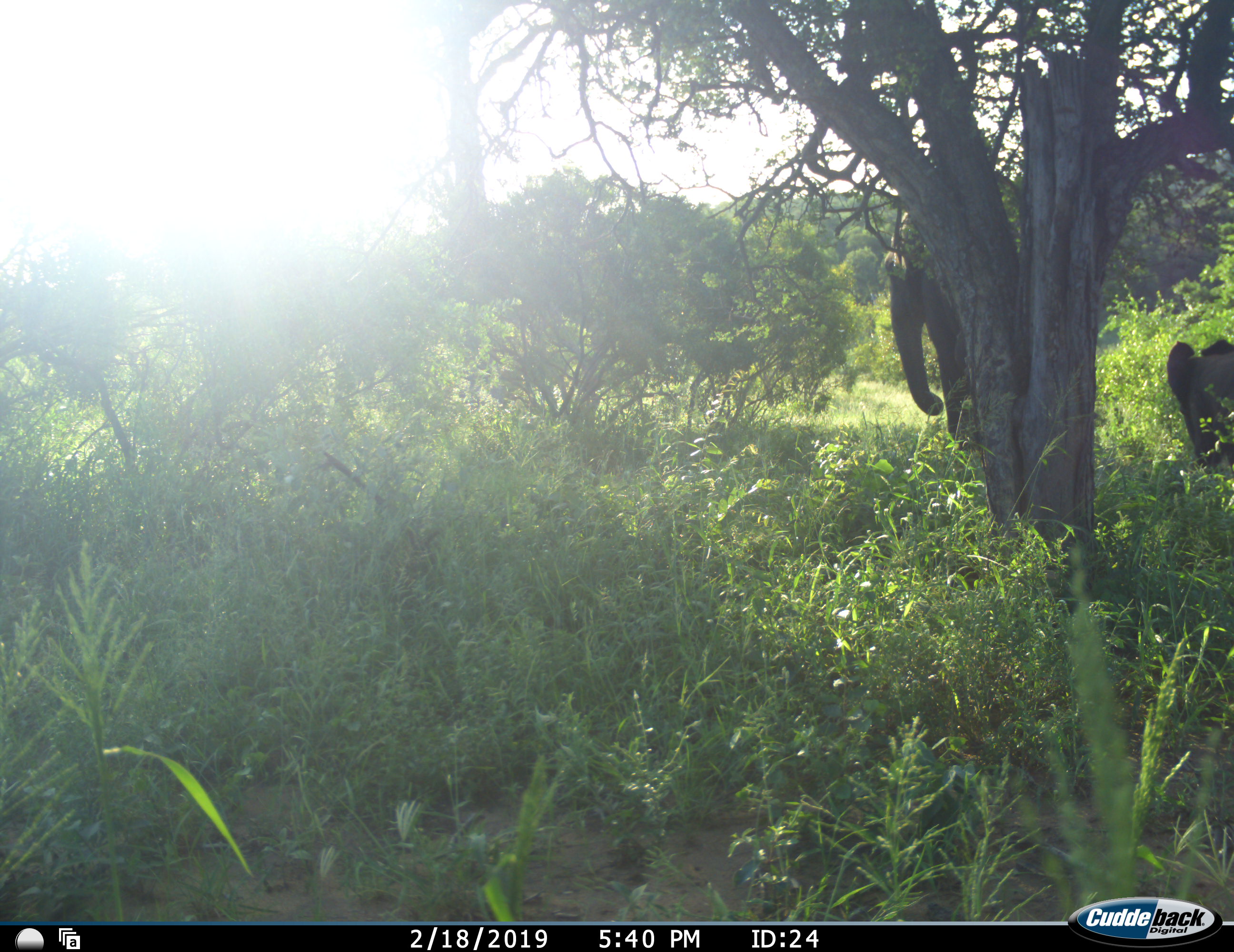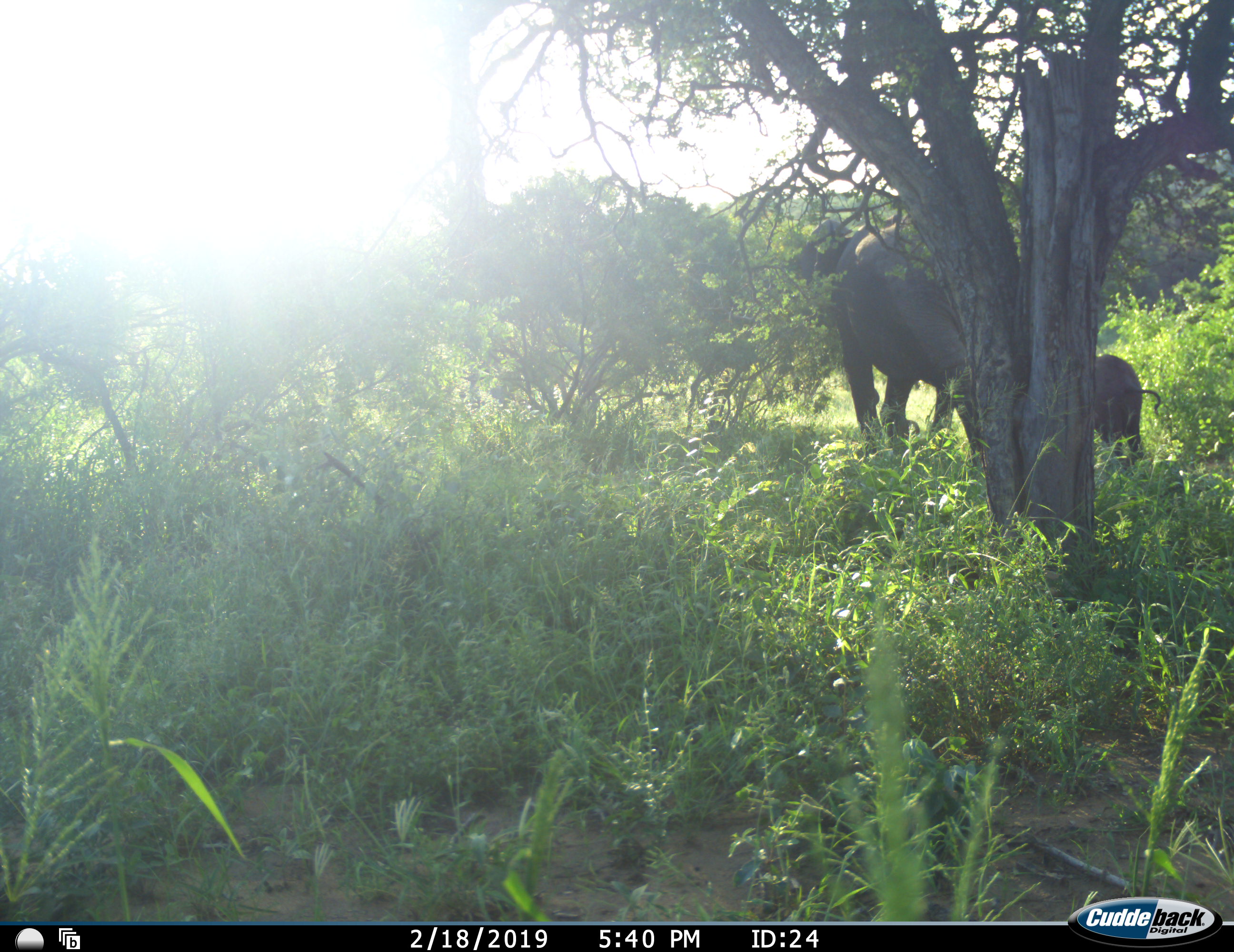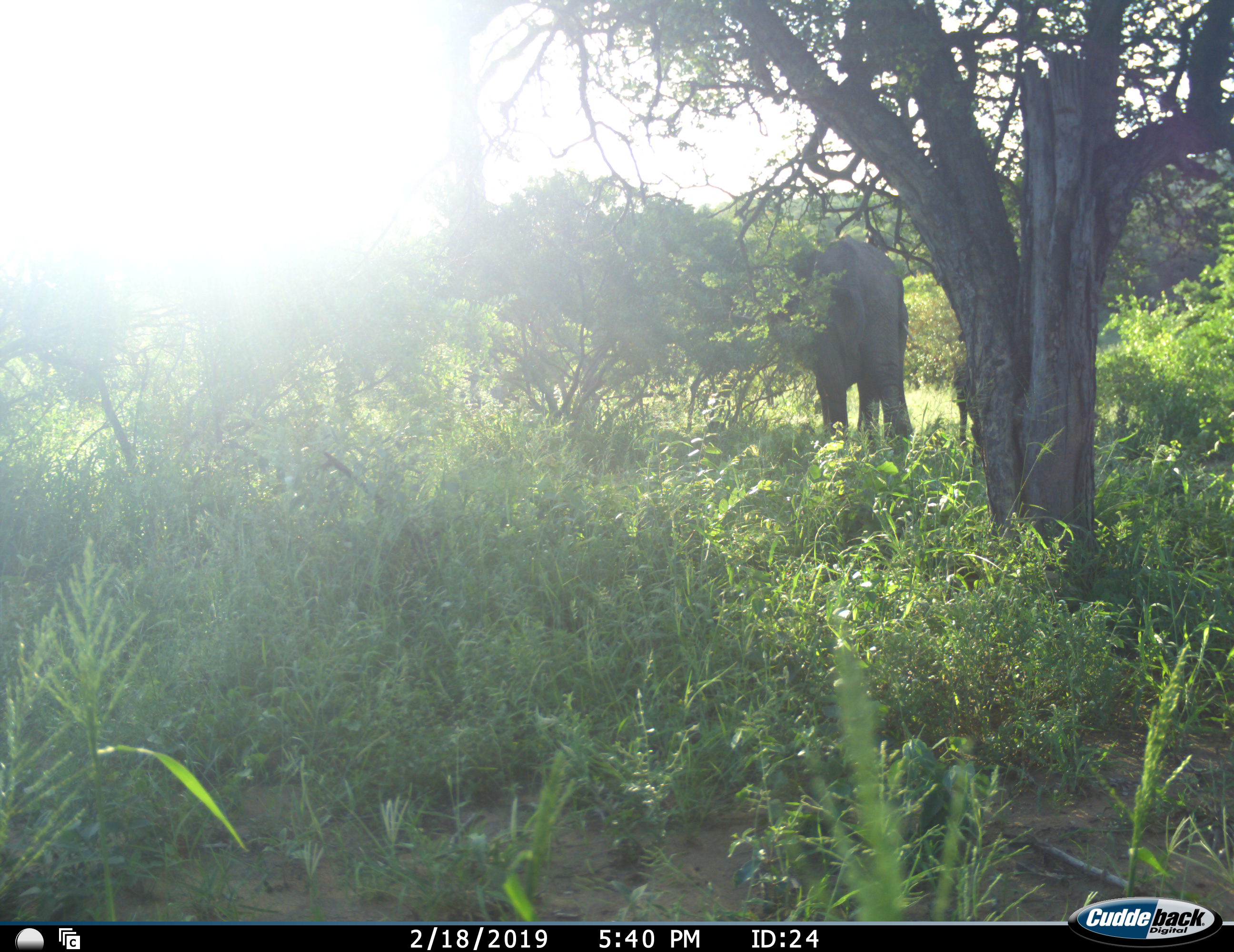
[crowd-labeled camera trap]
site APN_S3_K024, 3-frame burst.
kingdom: Animalia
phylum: Chordata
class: Mammalia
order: Proboscidea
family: Elephantidae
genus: Loxodonta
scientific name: Loxodonta africana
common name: african bush elephant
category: elephant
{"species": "elephant (african bush elephant) (Loxodonta africana)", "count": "2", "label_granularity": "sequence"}